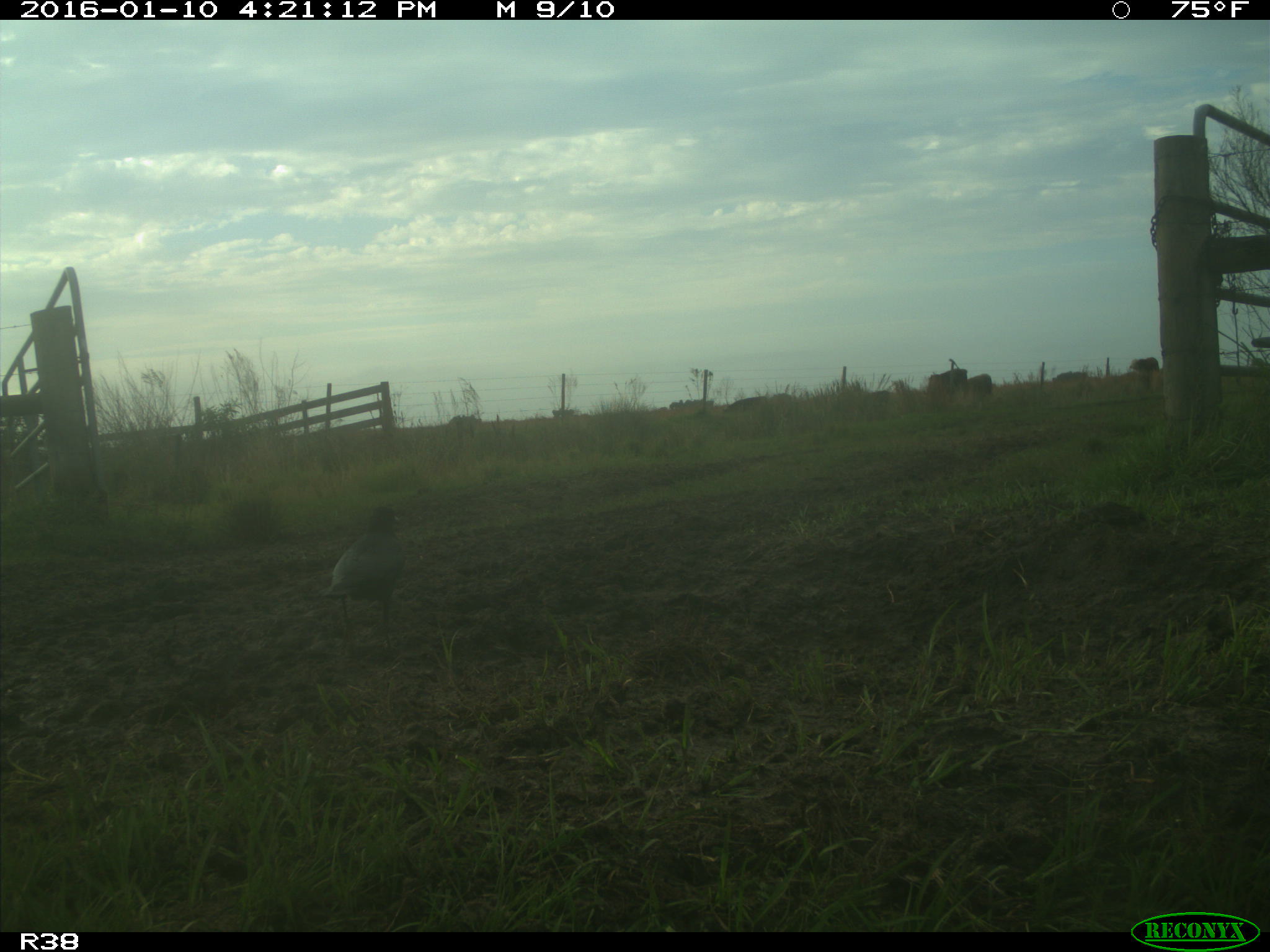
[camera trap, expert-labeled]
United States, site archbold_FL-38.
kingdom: Animalia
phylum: Chordata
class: Aves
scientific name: Aves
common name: birds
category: unidentified bird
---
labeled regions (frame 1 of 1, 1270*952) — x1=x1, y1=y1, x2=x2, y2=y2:
animal: x1=322, y1=506, x2=405, y2=650